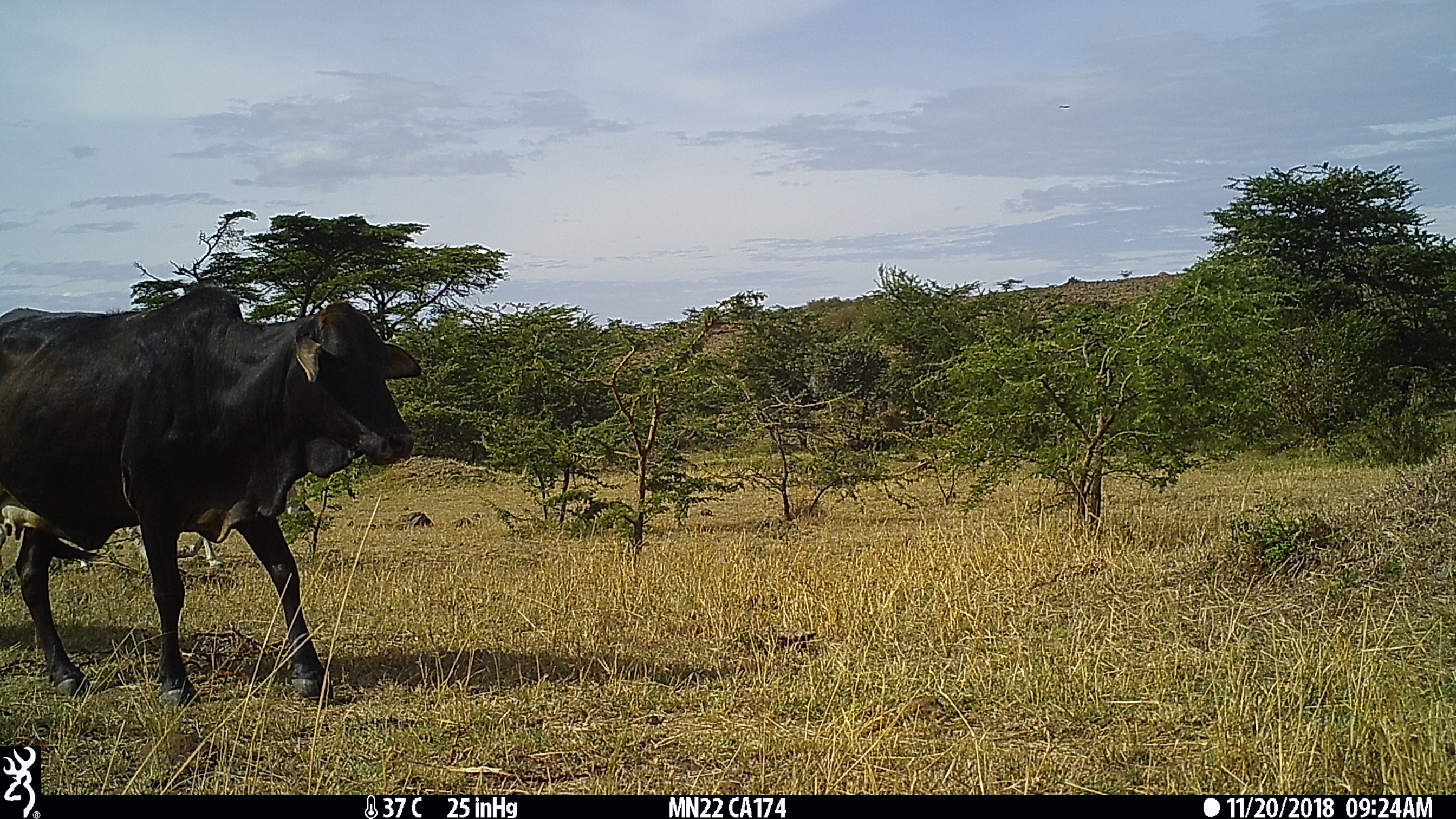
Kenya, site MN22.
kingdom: Animalia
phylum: Chordata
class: Mammalia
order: Artiodactyla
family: Bovidae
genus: Bos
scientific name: Bos taurus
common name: cattle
Cattle (Bos taurus).